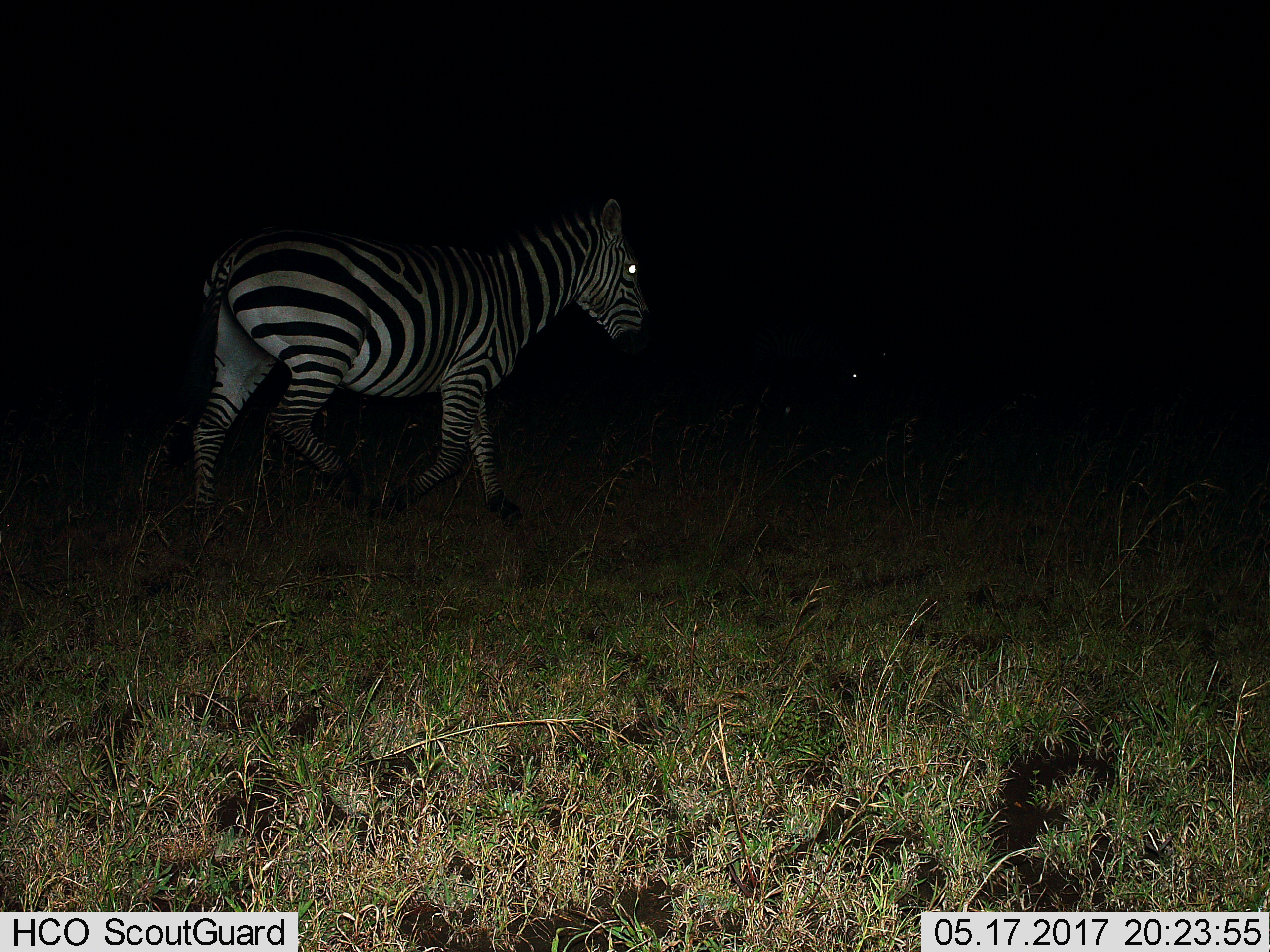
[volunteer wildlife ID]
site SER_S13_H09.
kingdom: Animalia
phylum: Chordata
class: Mammalia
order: Perissodactyla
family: Equidae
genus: Equus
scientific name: Equus quagga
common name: plains zebra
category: zebraplains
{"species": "zebraplains (plains zebra) (Equus quagga)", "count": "1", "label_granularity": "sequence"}